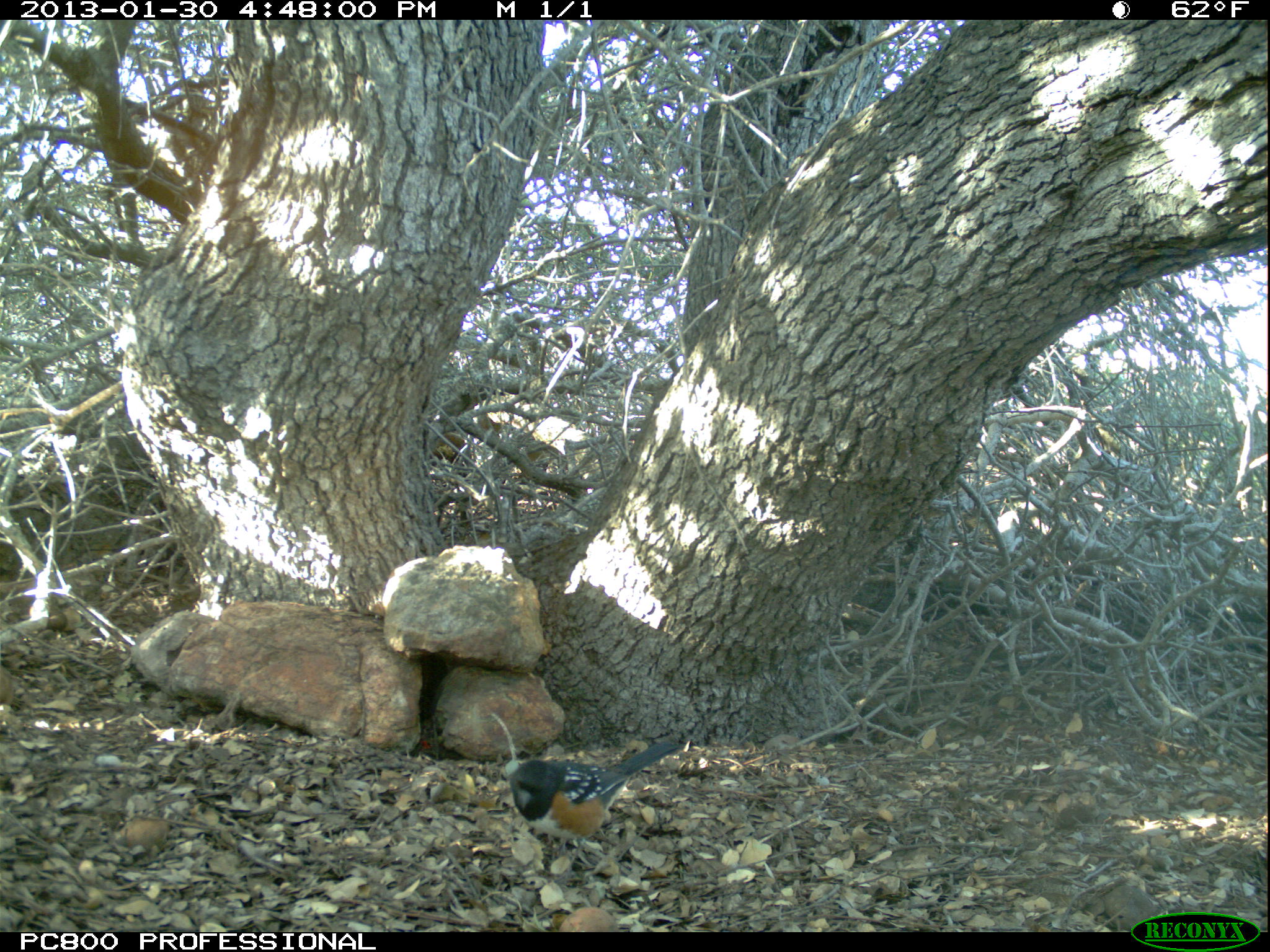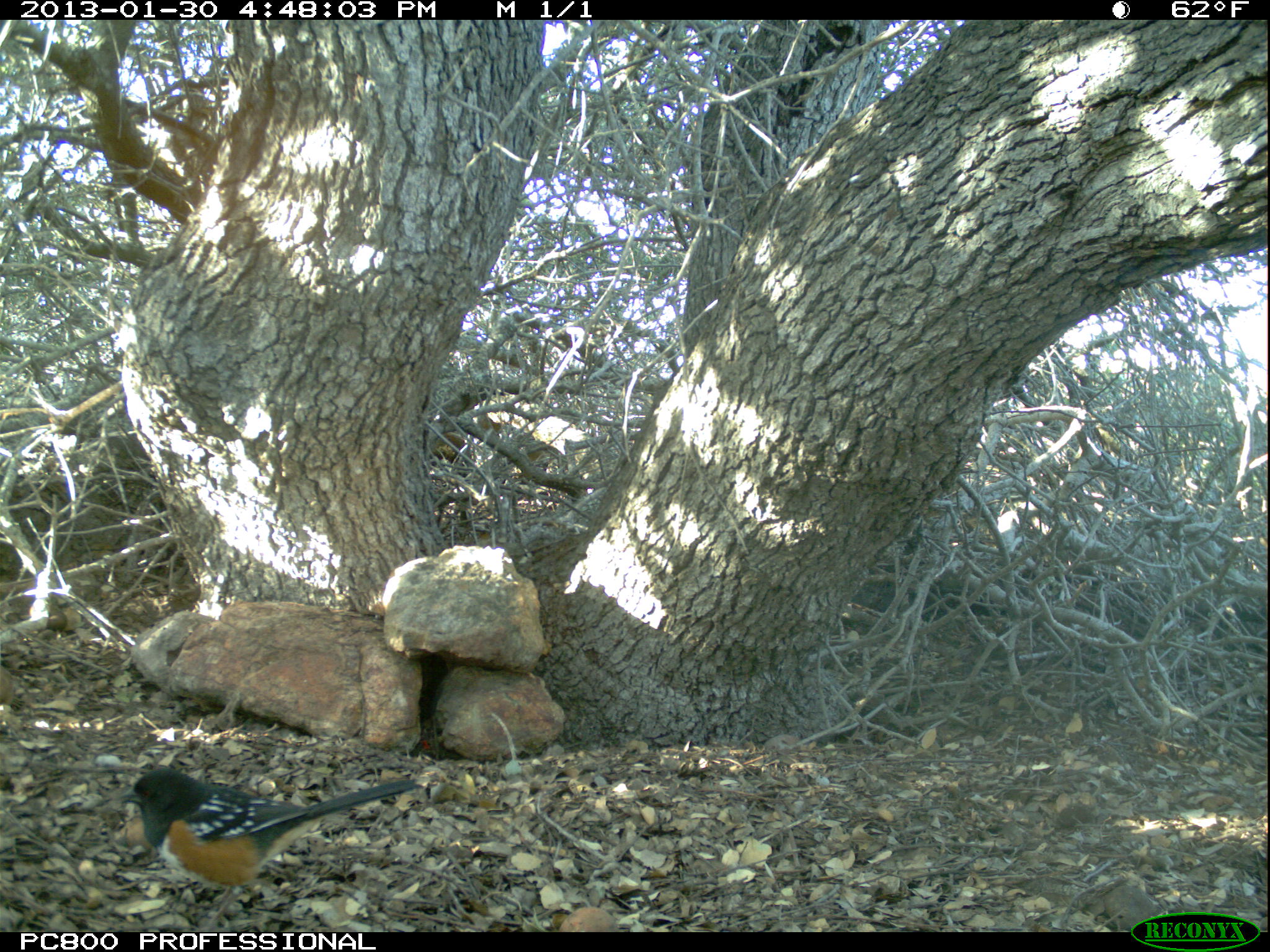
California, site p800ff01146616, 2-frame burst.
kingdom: Animalia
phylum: Chordata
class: Aves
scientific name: Aves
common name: bird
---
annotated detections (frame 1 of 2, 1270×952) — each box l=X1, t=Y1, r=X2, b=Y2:
bird: l=509, t=742, r=680, b=866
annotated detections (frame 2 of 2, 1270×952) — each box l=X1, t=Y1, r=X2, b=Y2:
bird: l=115, t=767, r=417, b=930